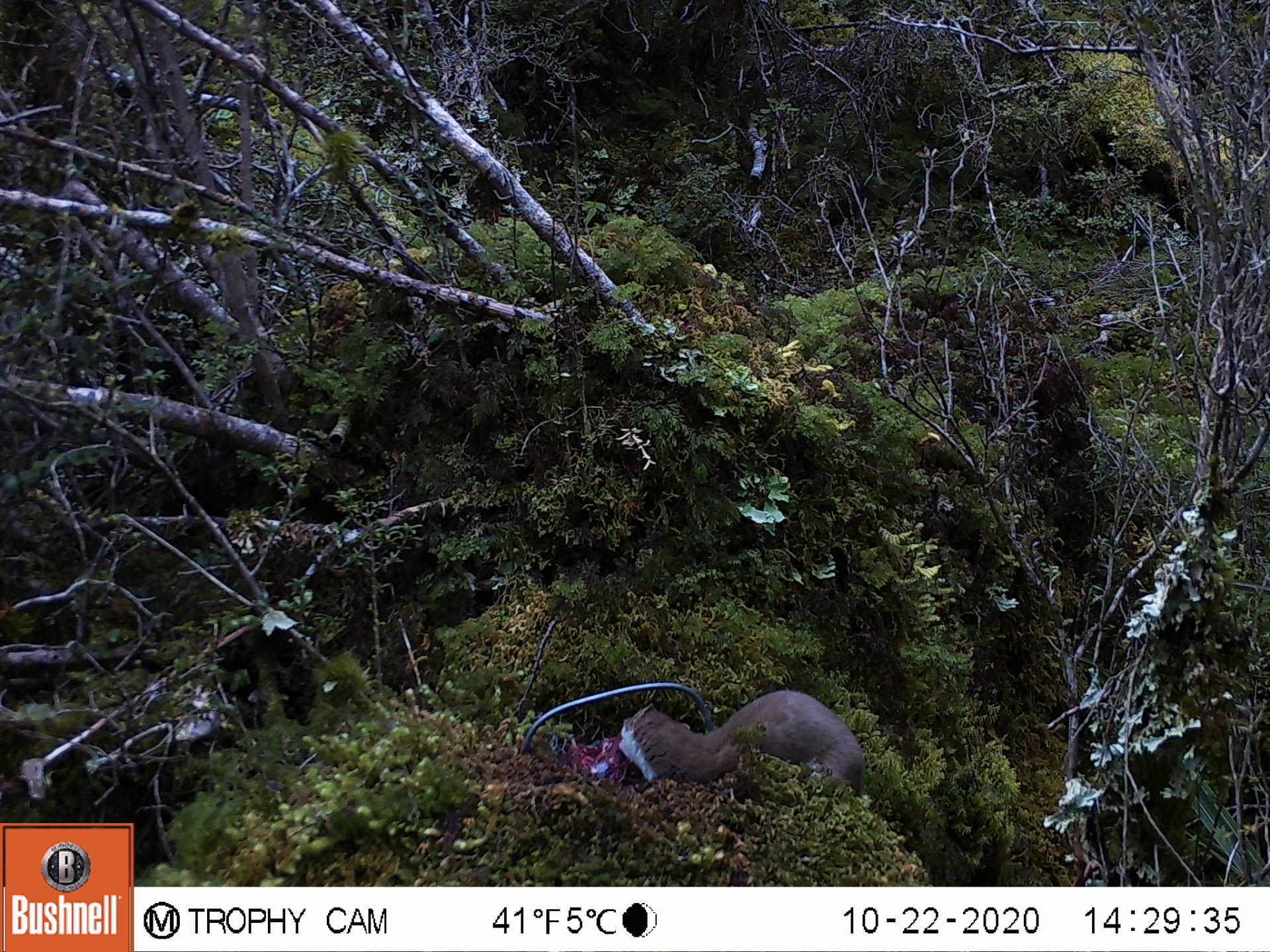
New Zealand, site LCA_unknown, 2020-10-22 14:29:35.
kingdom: Animalia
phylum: Chordata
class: Mammalia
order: Carnivora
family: Mustelidae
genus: Mustela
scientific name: Mustela erminea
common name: stoat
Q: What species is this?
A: Stoat (Mustela erminea).